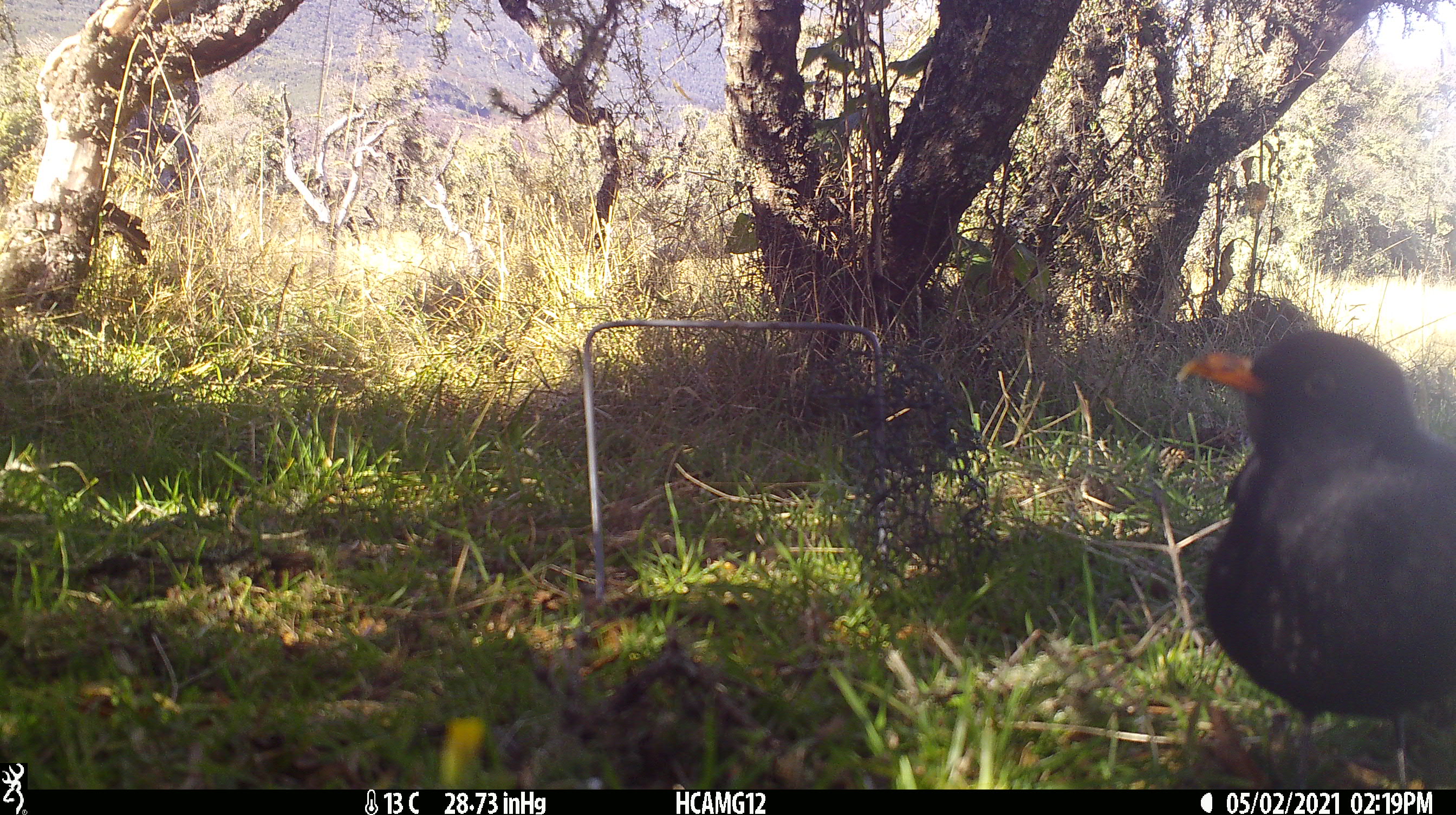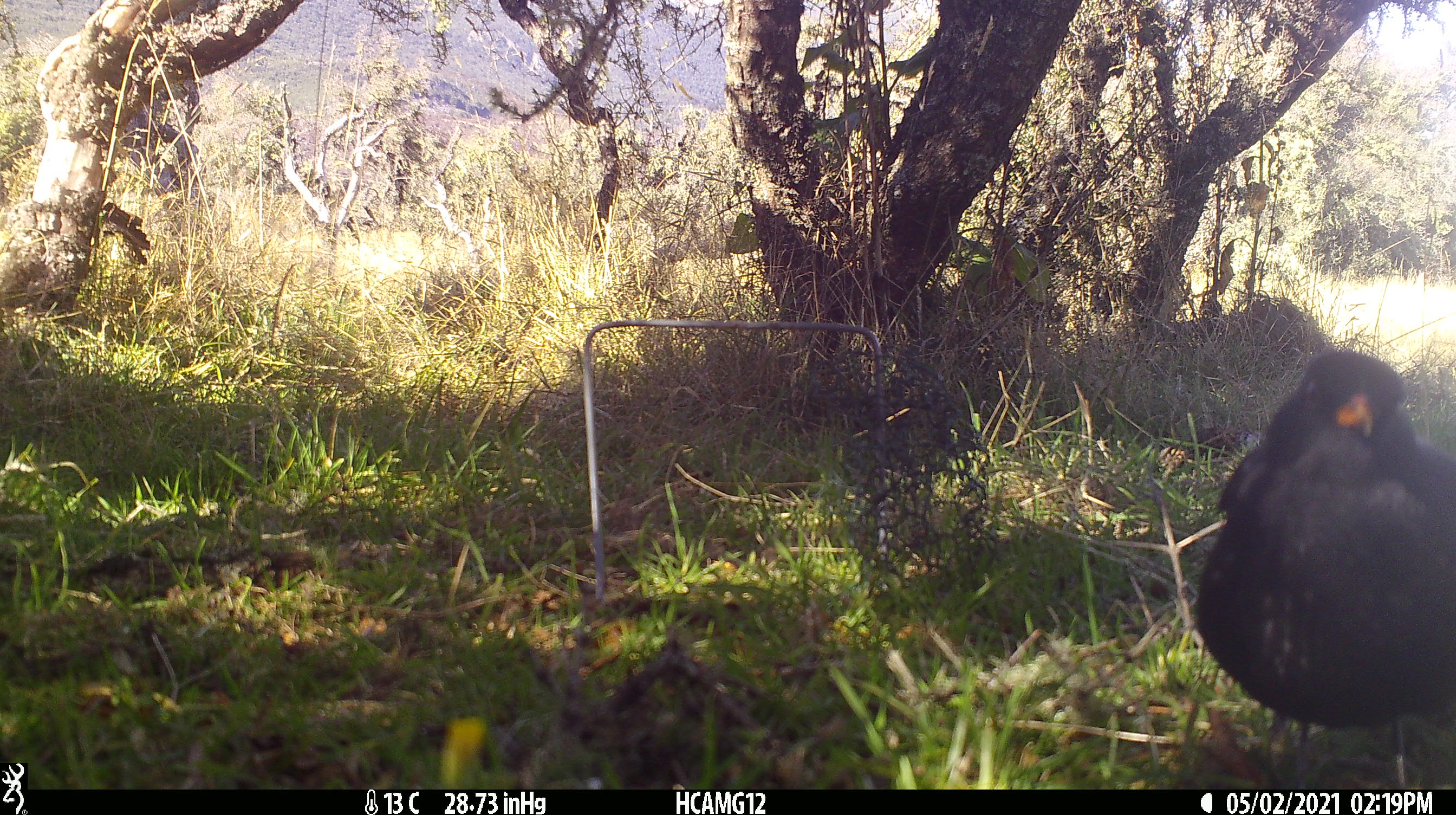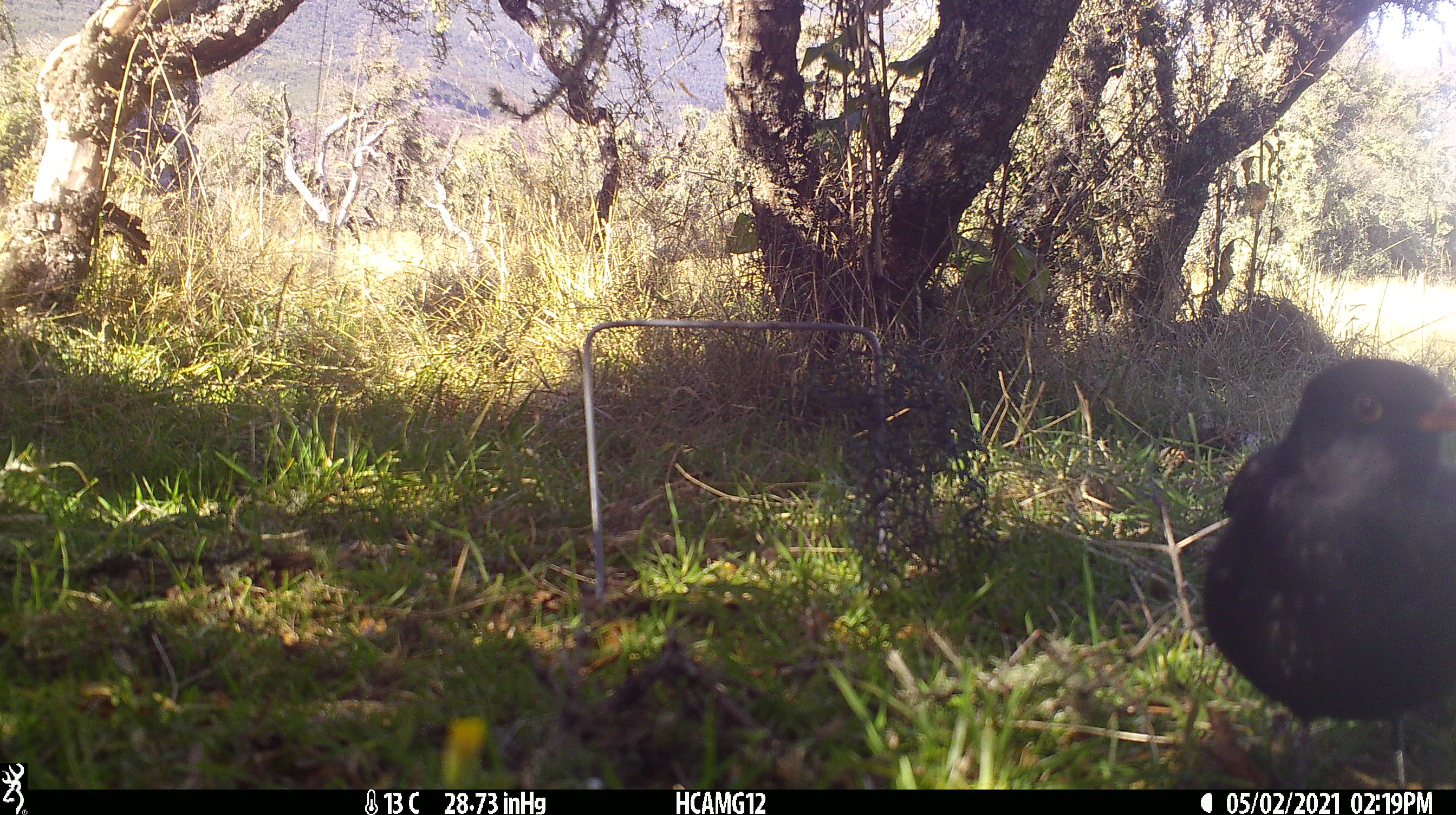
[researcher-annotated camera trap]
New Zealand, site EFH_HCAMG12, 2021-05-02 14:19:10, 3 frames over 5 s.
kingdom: Animalia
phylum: Chordata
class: Aves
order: Passeriformes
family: Turdidae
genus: Turdus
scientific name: Turdus merula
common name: eurasian blackbird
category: blackbird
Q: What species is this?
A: Blackbird (eurasian blackbird) (Turdus merula).